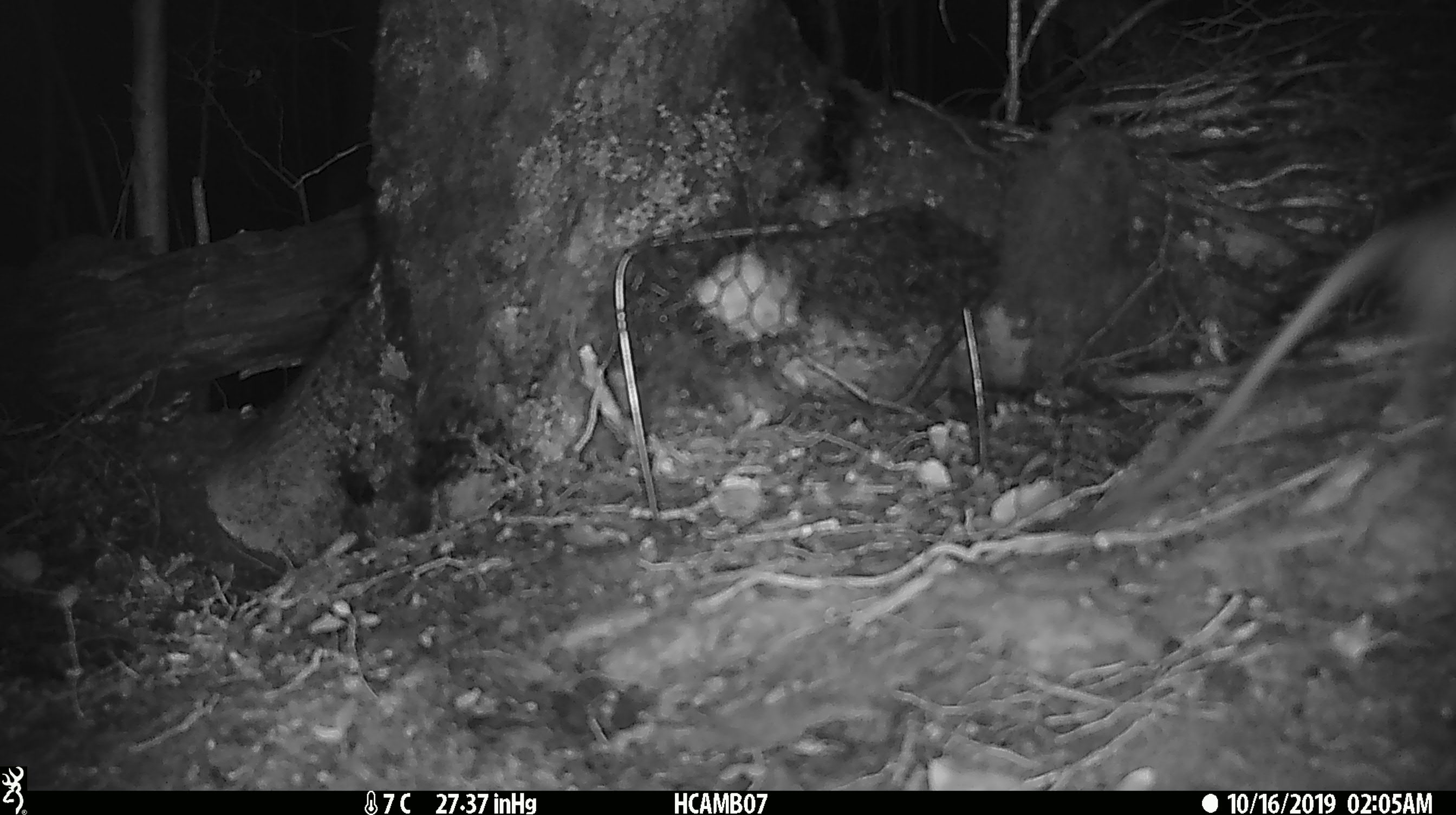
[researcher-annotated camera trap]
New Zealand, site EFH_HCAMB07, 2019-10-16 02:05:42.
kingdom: Animalia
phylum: Chordata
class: Mammalia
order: Rodentia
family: Muridae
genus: Rattus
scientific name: Rattus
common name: rat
Rat (Rattus).